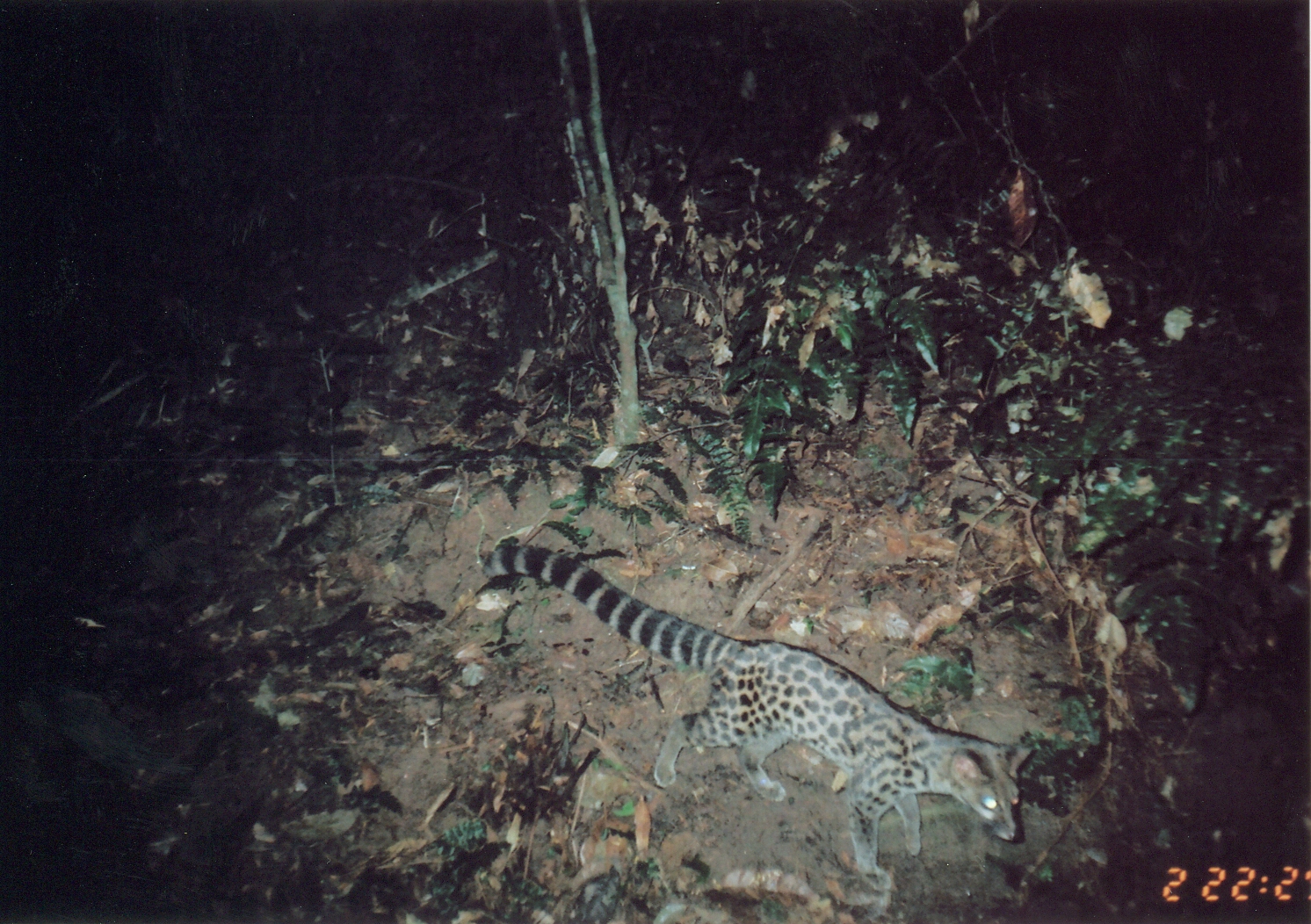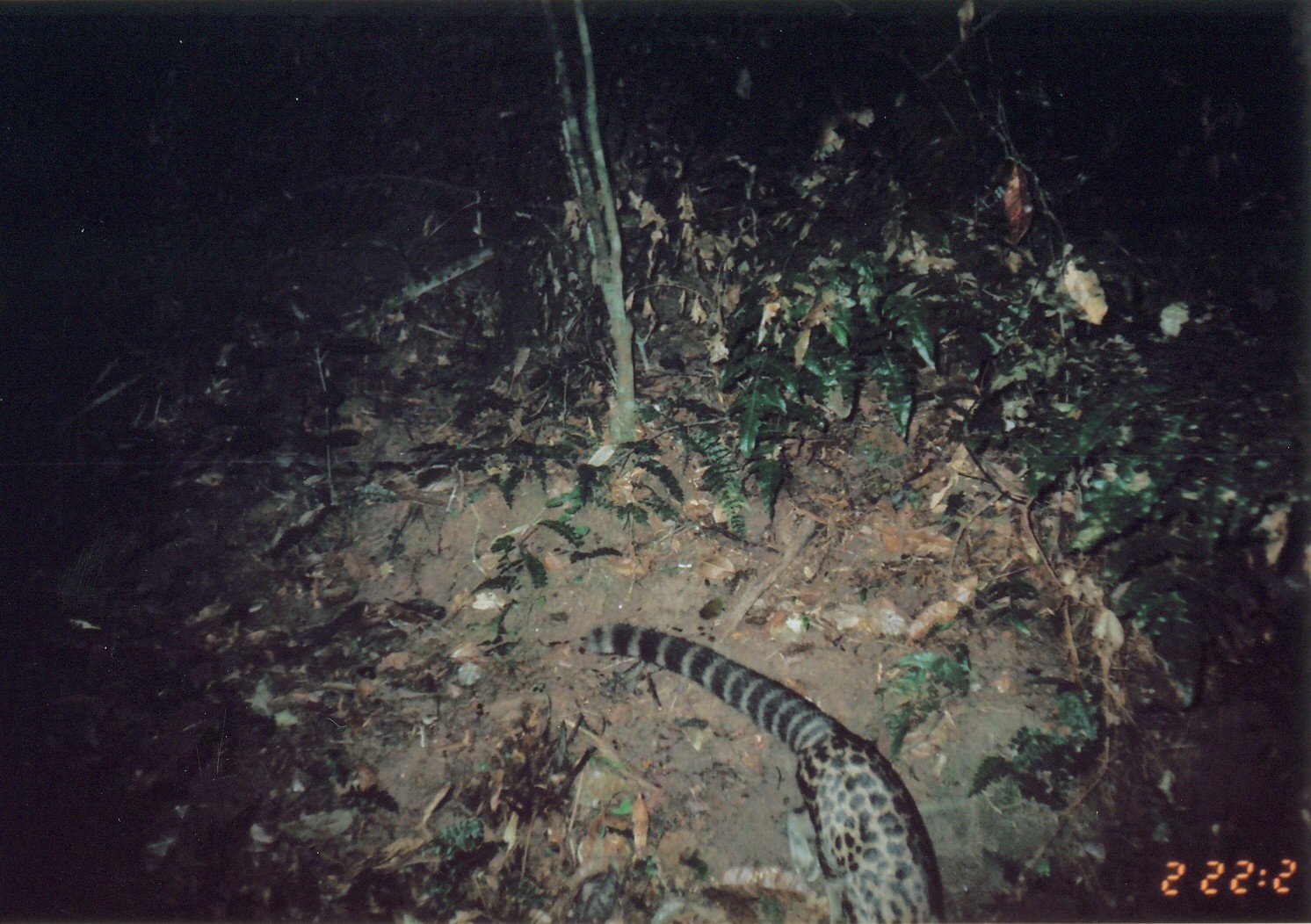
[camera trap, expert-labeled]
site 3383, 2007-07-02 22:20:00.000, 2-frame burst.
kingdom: Animalia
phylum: Chordata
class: Mammalia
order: Carnivora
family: Viverridae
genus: Genetta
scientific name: Genetta servalina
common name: servaline genet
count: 1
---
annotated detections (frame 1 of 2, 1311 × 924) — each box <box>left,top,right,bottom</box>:
genetta servalina: <box>482,539,1034,878</box>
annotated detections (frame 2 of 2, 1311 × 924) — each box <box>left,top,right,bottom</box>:
genetta servalina: <box>576,620,951,922</box>